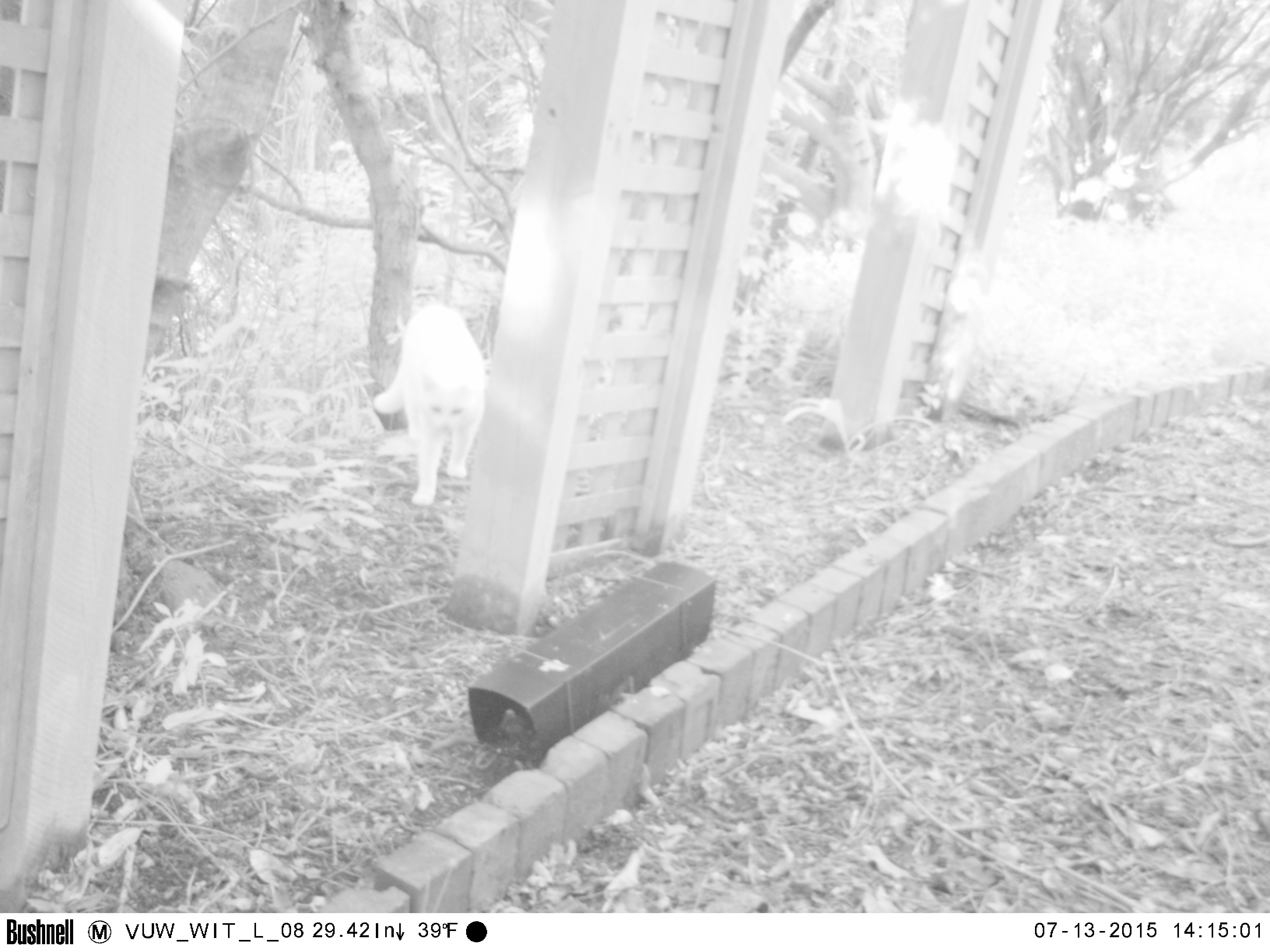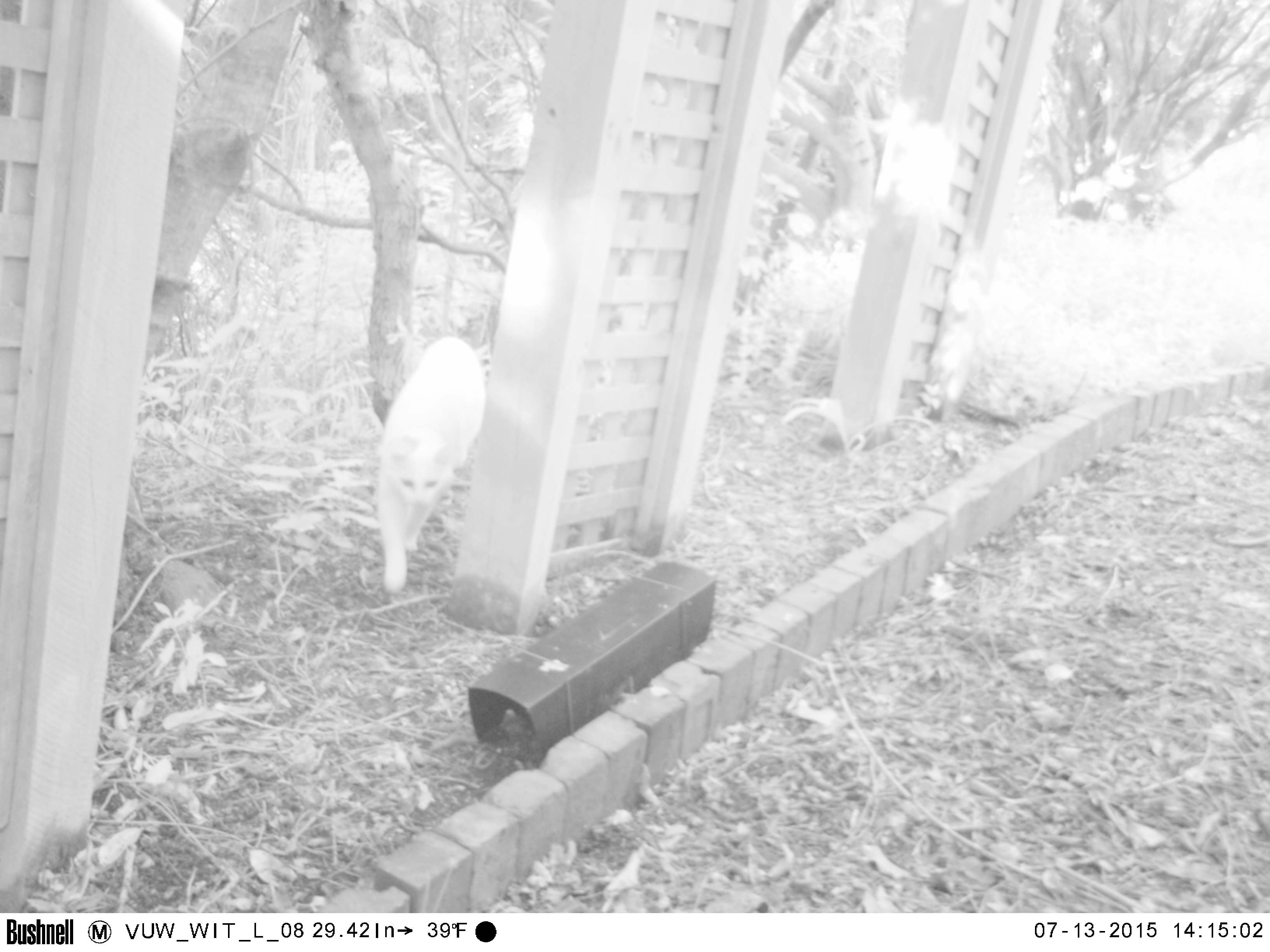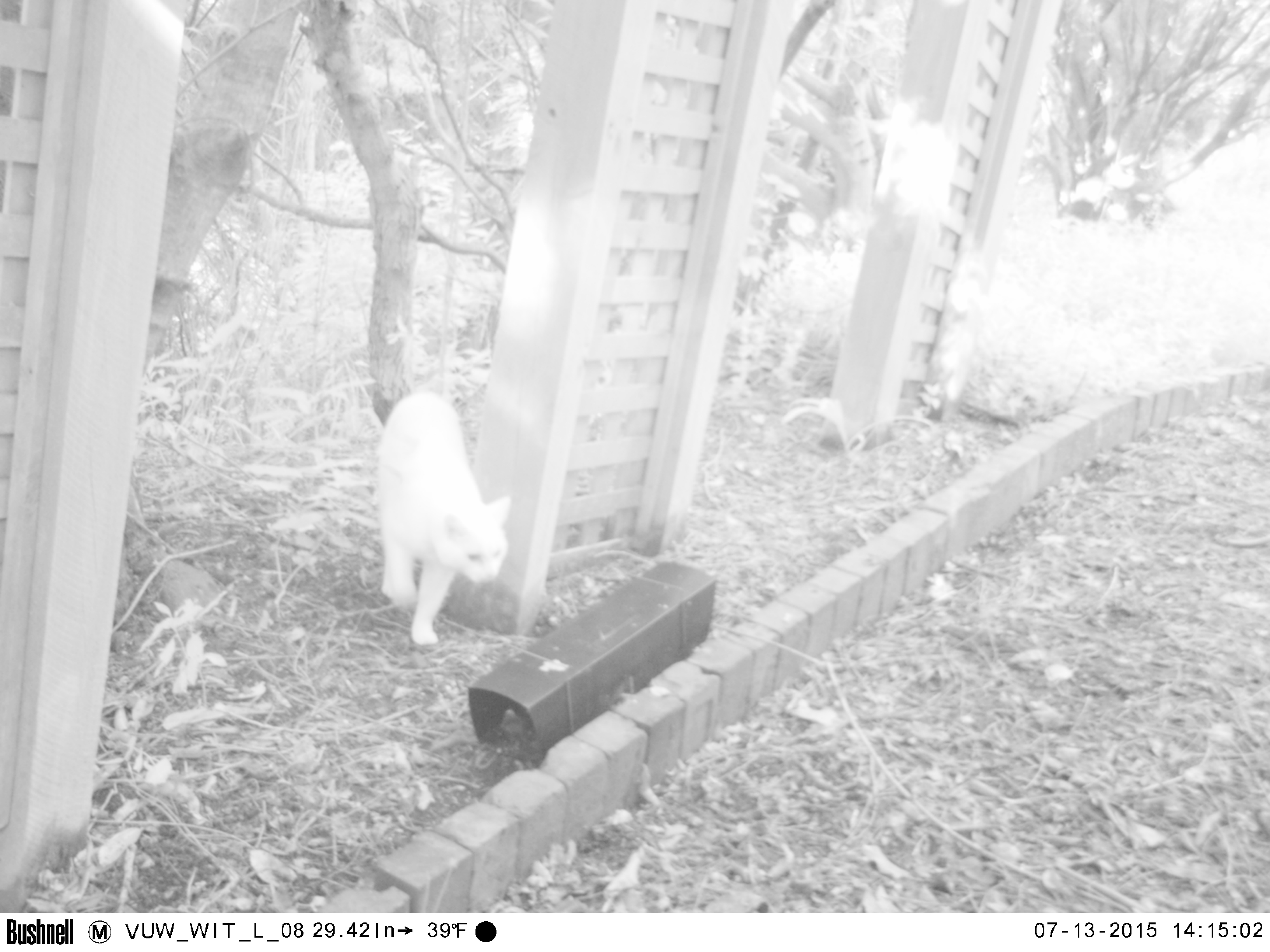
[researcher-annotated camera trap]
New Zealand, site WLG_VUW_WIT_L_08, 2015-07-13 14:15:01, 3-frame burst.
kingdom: Animalia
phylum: Chordata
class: Mammalia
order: Carnivora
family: Felidae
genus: Felis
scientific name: Felis catus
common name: domestic cat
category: cat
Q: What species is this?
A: Cat (domestic cat) (Felis catus).